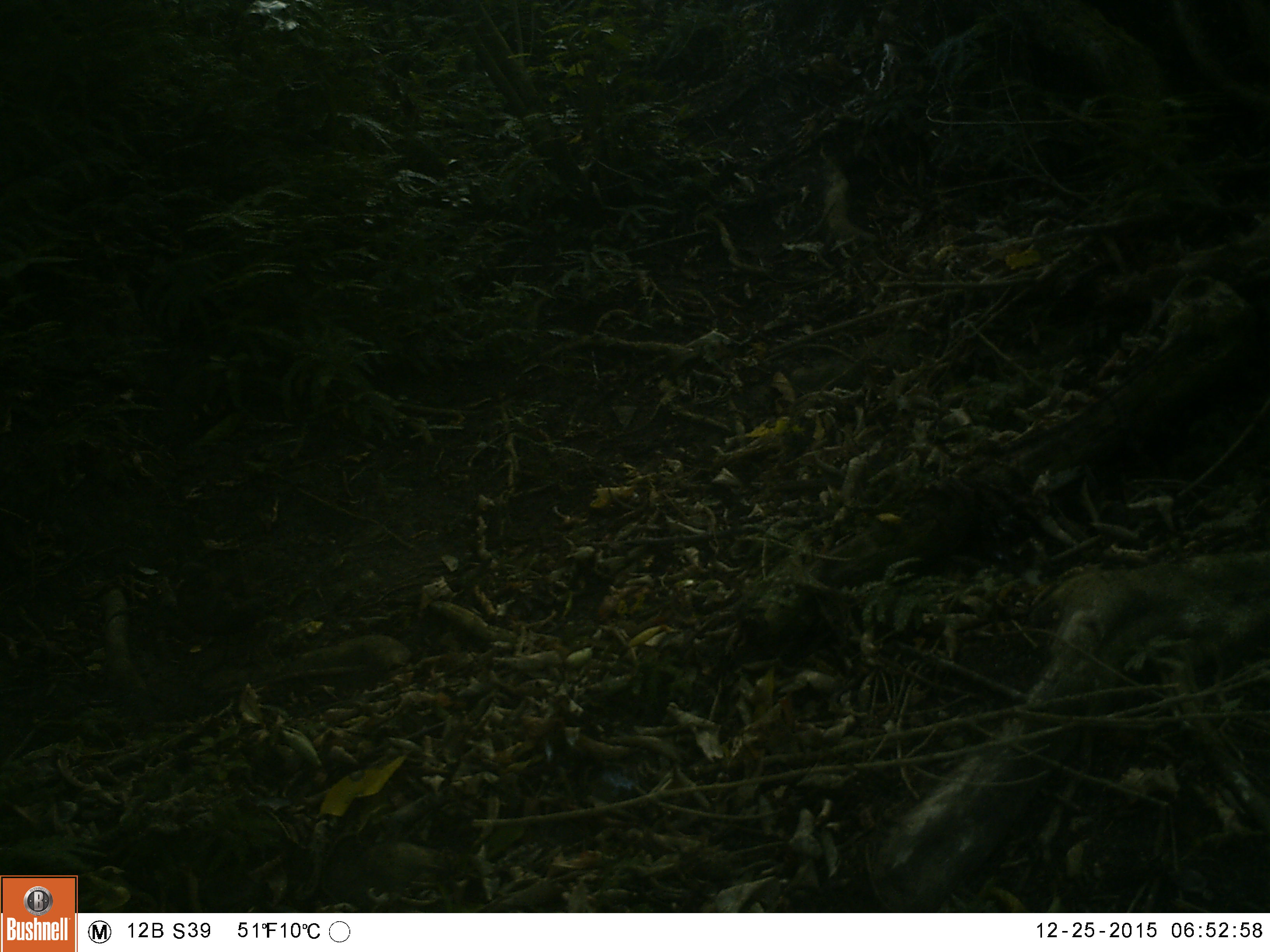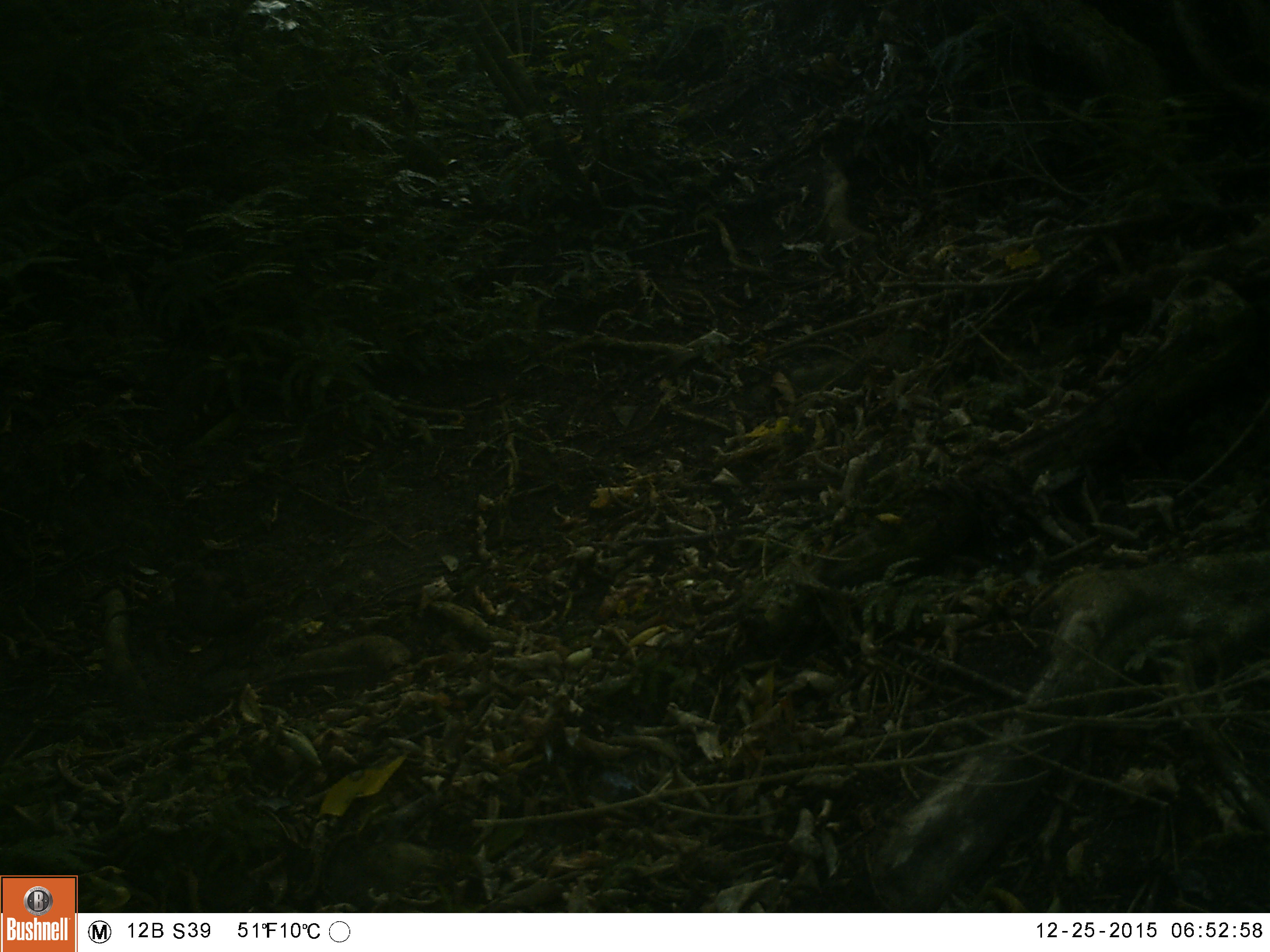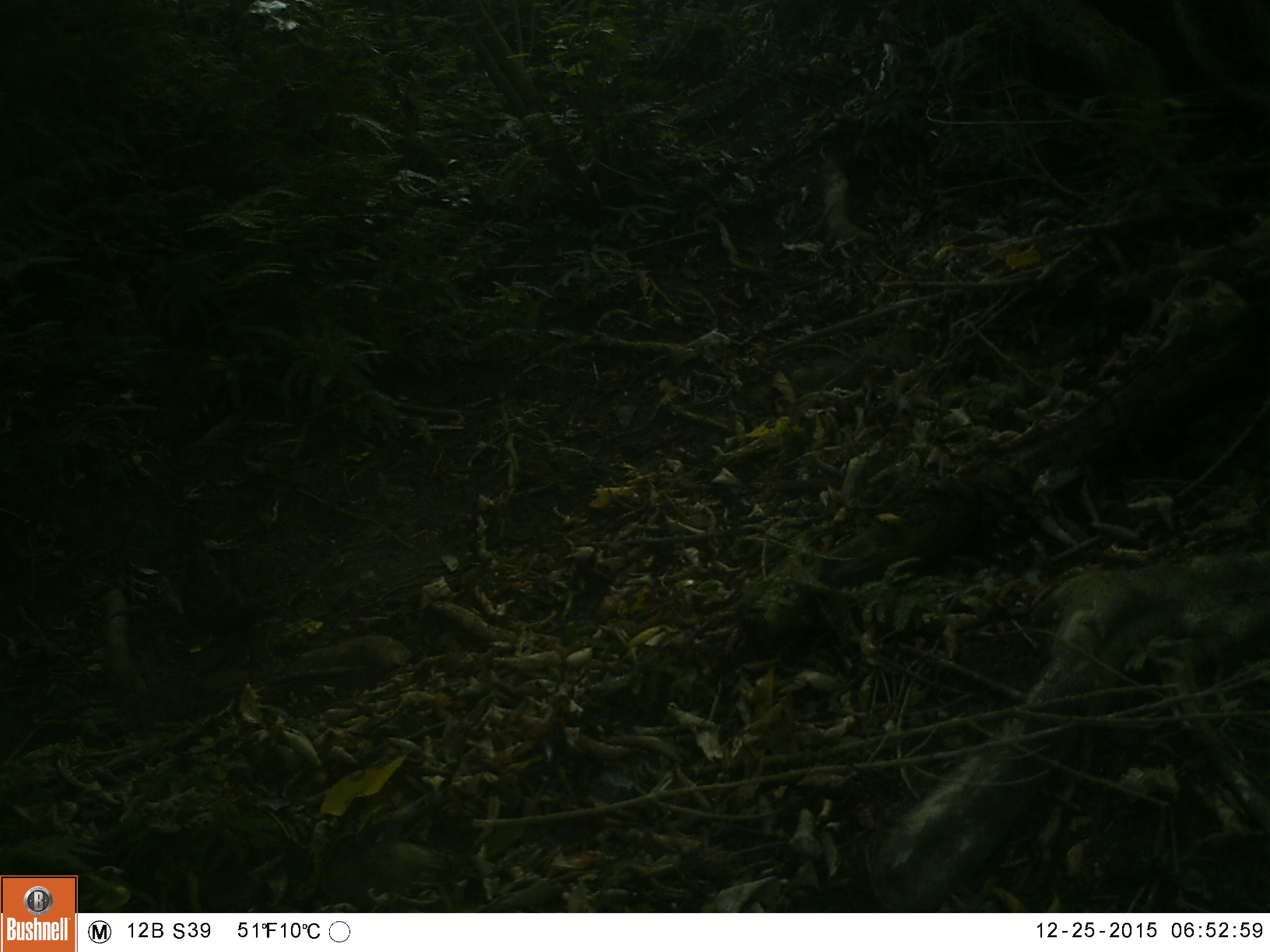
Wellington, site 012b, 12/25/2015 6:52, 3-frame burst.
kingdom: Animalia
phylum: Chordata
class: Aves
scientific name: Aves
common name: bird